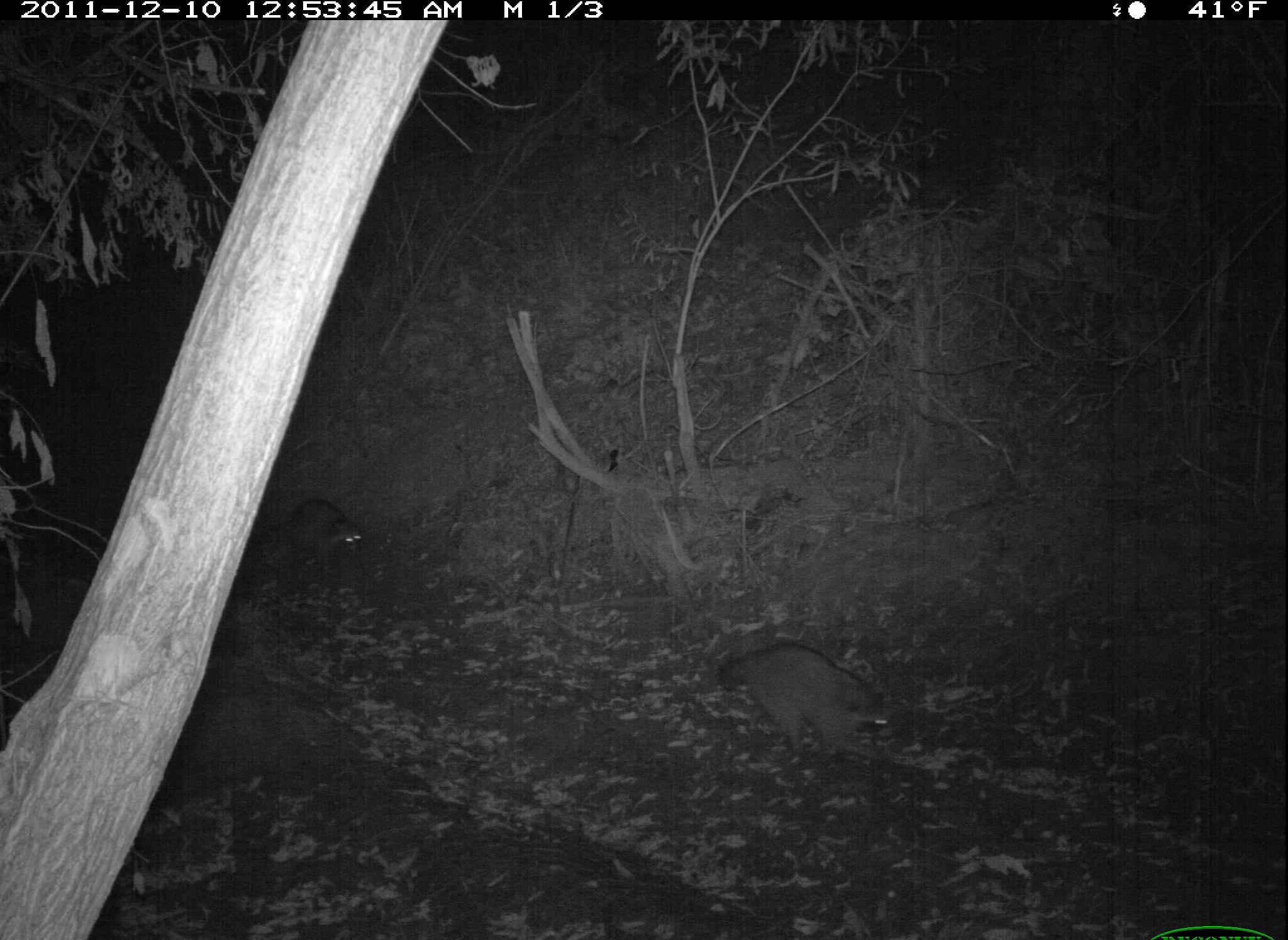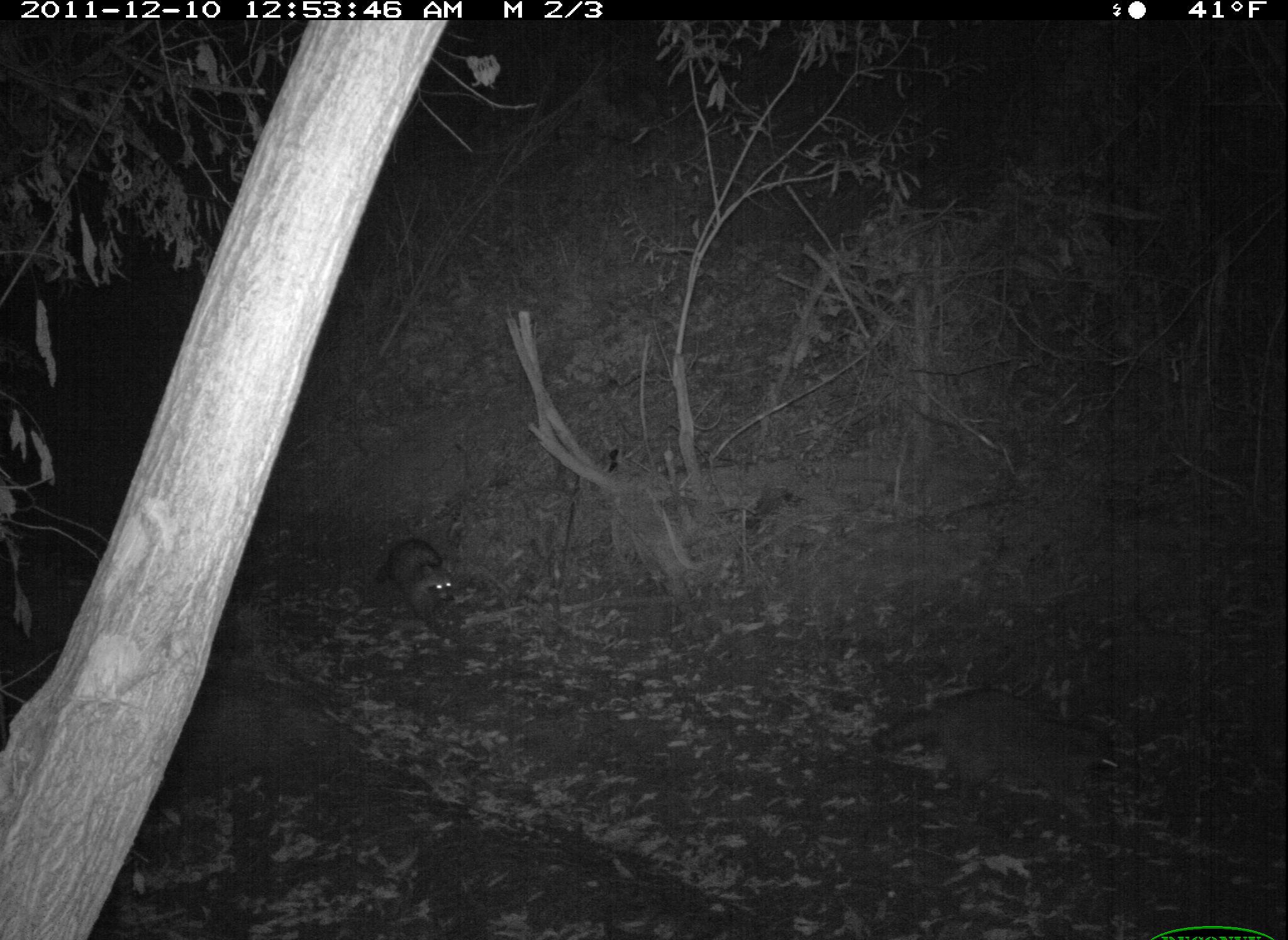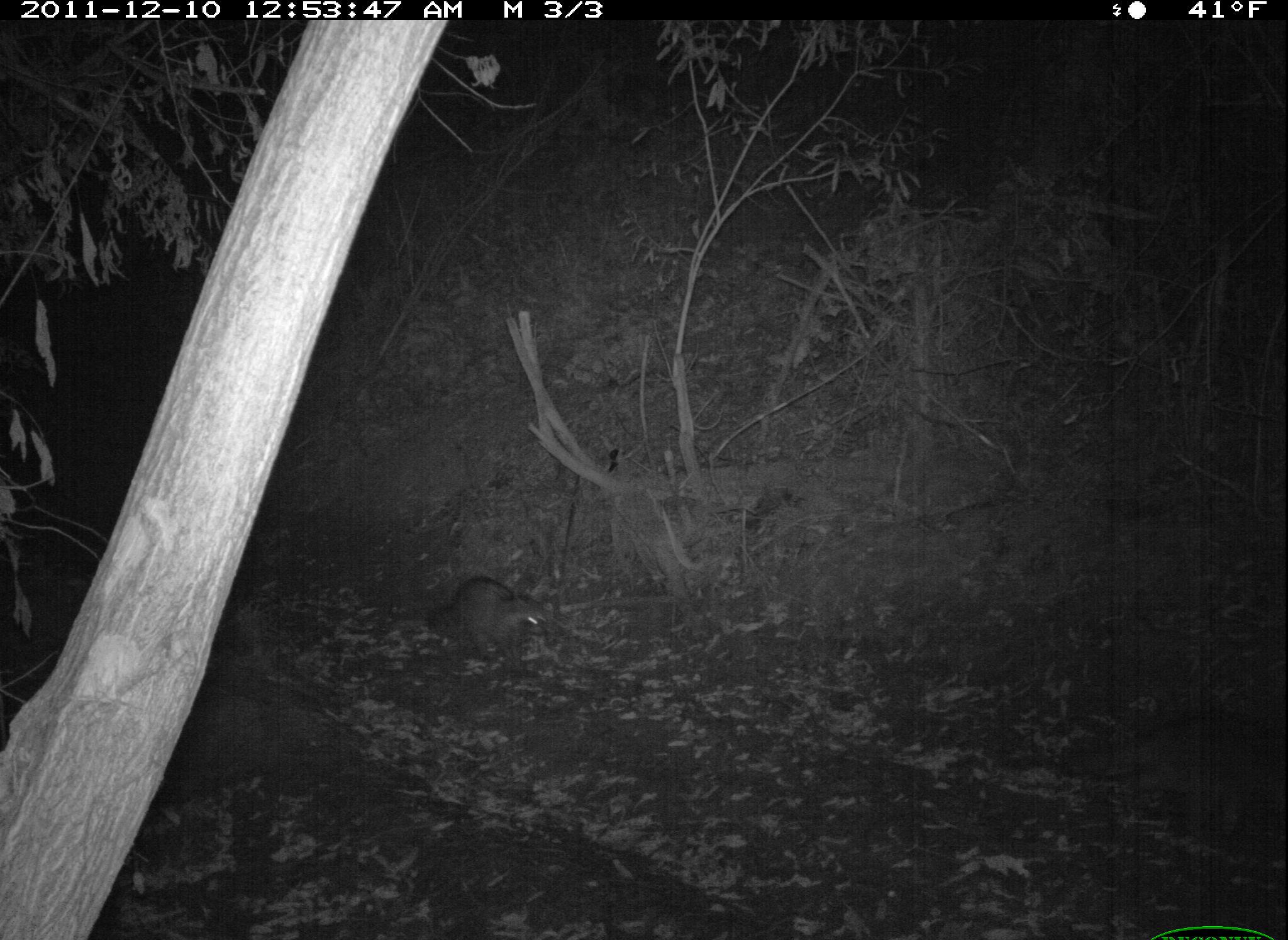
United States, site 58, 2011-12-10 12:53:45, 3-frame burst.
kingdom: Animalia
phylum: Chordata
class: Mammalia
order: Carnivora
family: Procyonidae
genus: Procyon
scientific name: Procyon lotor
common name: raccoon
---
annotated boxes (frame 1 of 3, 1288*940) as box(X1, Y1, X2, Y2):
raccoon: box(717, 643, 888, 753); box(268, 495, 366, 568)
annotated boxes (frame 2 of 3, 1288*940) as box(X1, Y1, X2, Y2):
raccoon: box(870, 689, 1130, 824); box(376, 539, 454, 627)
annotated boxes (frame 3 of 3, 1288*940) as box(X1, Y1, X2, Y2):
raccoon: box(1058, 712, 1288, 835); box(428, 579, 549, 674)